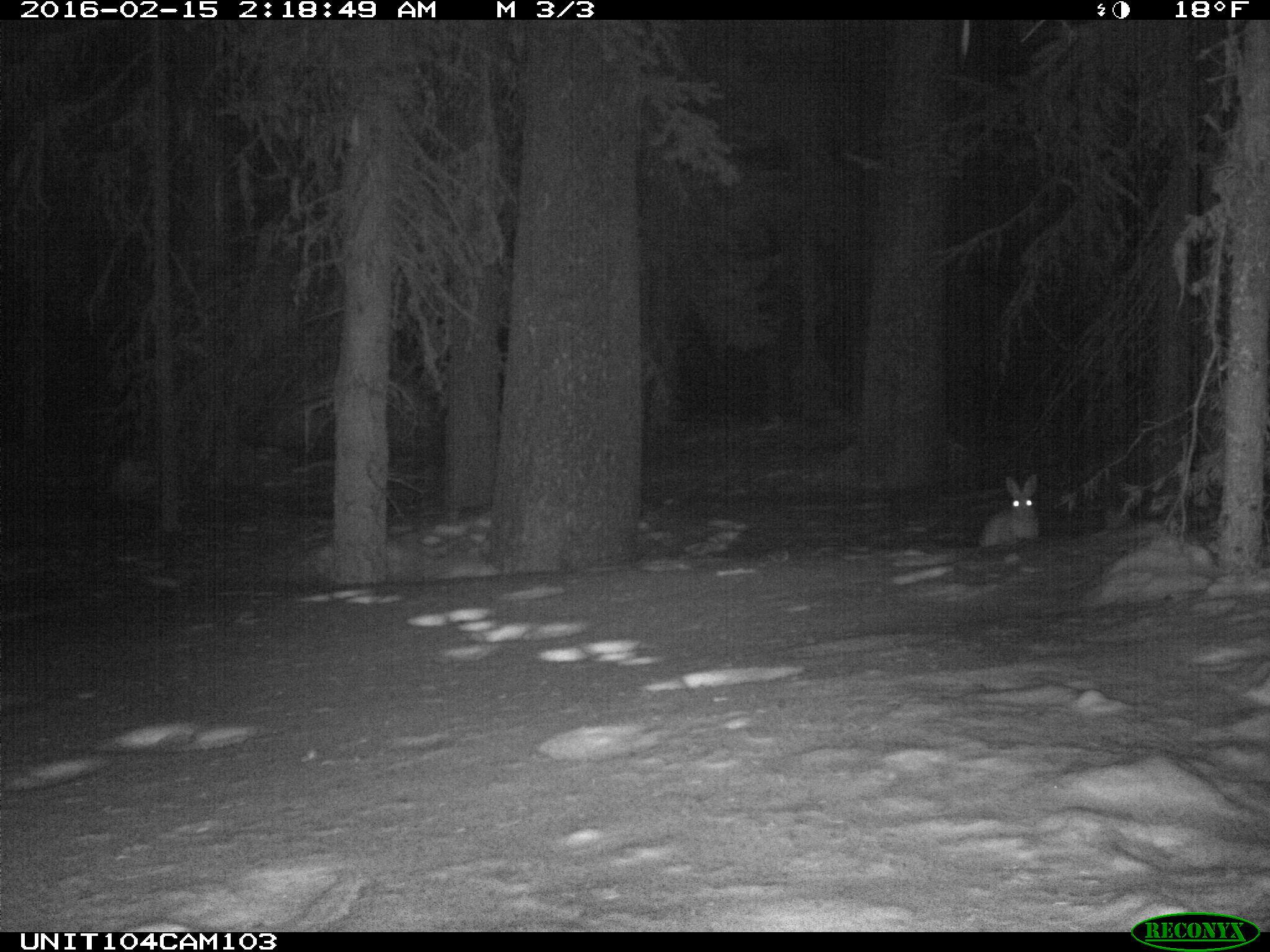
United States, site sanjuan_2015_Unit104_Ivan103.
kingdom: Animalia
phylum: Chordata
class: Mammalia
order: Lagomorpha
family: Leporidae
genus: Lepus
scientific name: Lepus americanus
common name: snowshoe hare